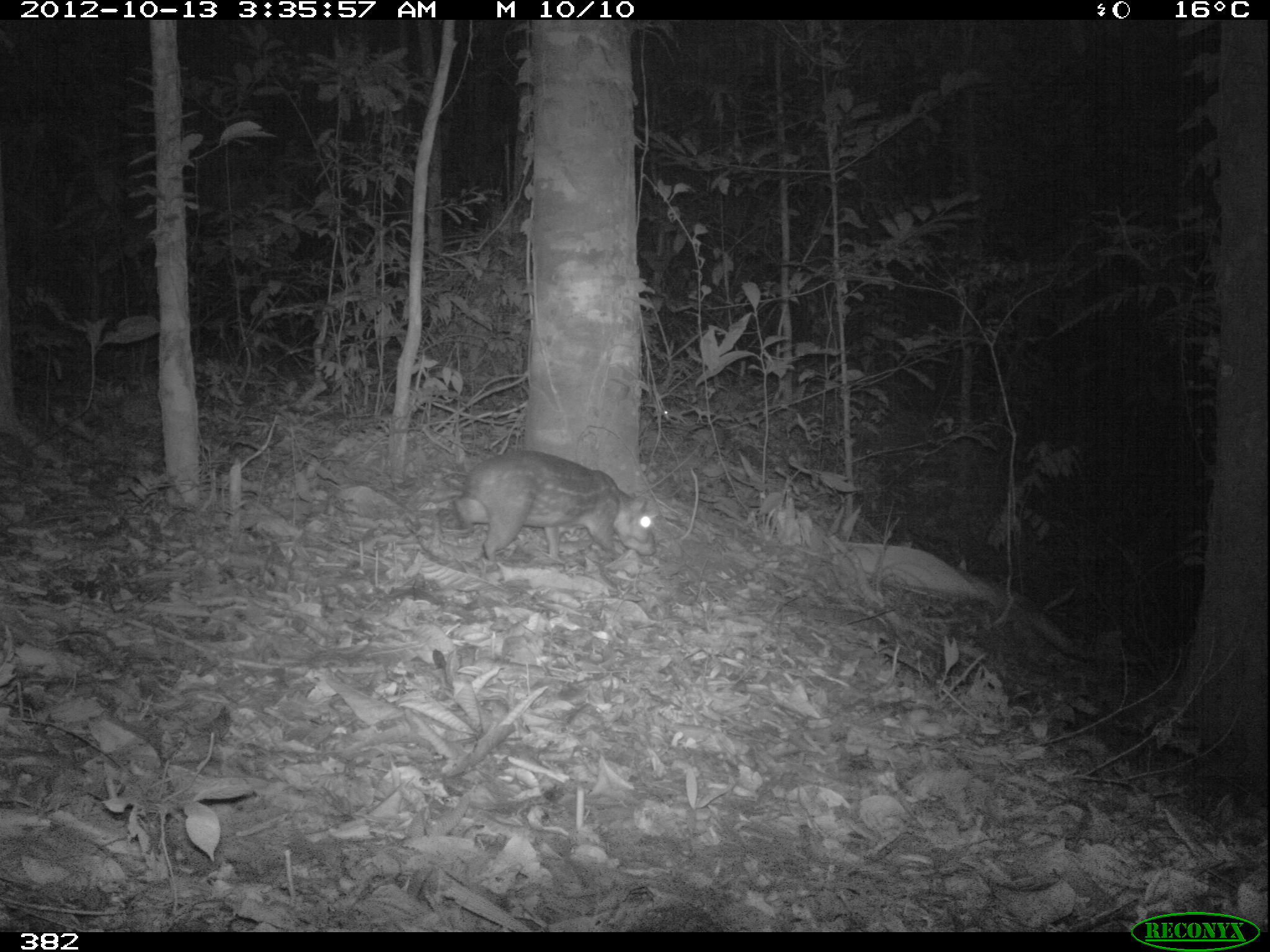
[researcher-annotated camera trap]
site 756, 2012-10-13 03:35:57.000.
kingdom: Animalia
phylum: Chordata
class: Mammalia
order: Rodentia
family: Cuniculidae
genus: Cuniculus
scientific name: Cuniculus paca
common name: spotted paca